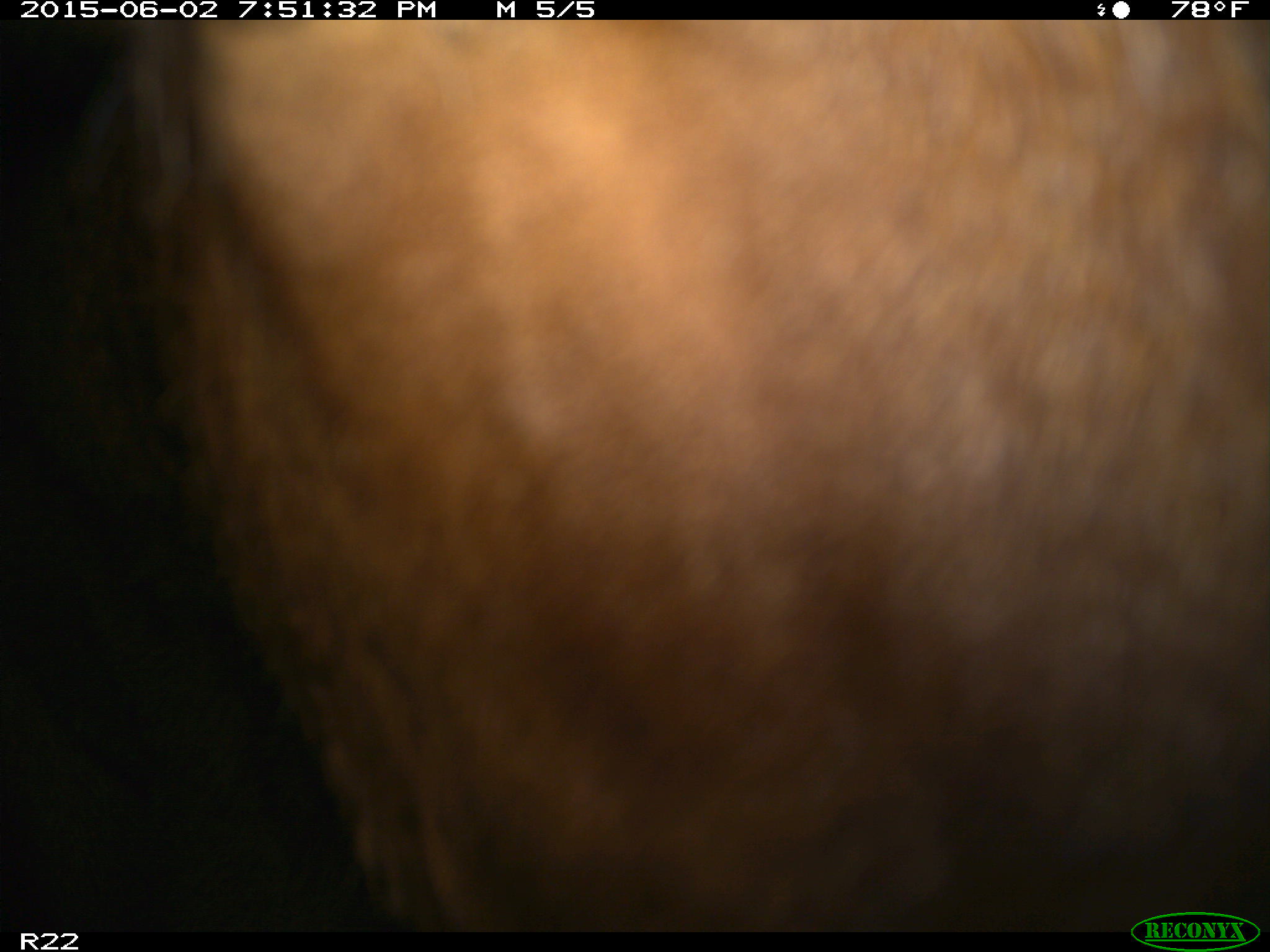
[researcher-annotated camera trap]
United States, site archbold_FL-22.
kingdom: Animalia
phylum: Chordata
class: Mammalia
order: Artiodactyla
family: Bovidae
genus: Bos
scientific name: Bos taurus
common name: domestic cow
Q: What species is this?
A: Bos taurus (domestic cow).